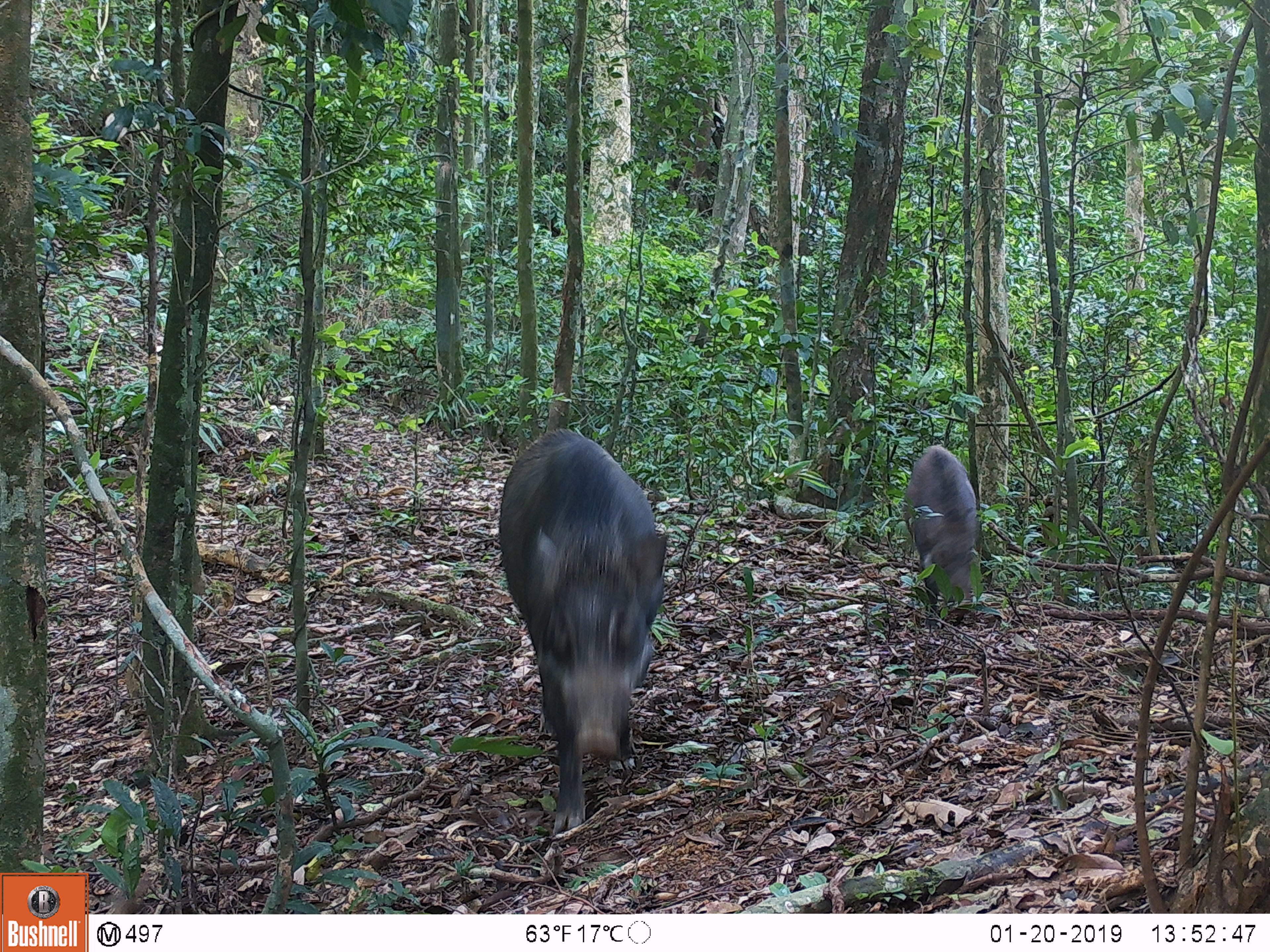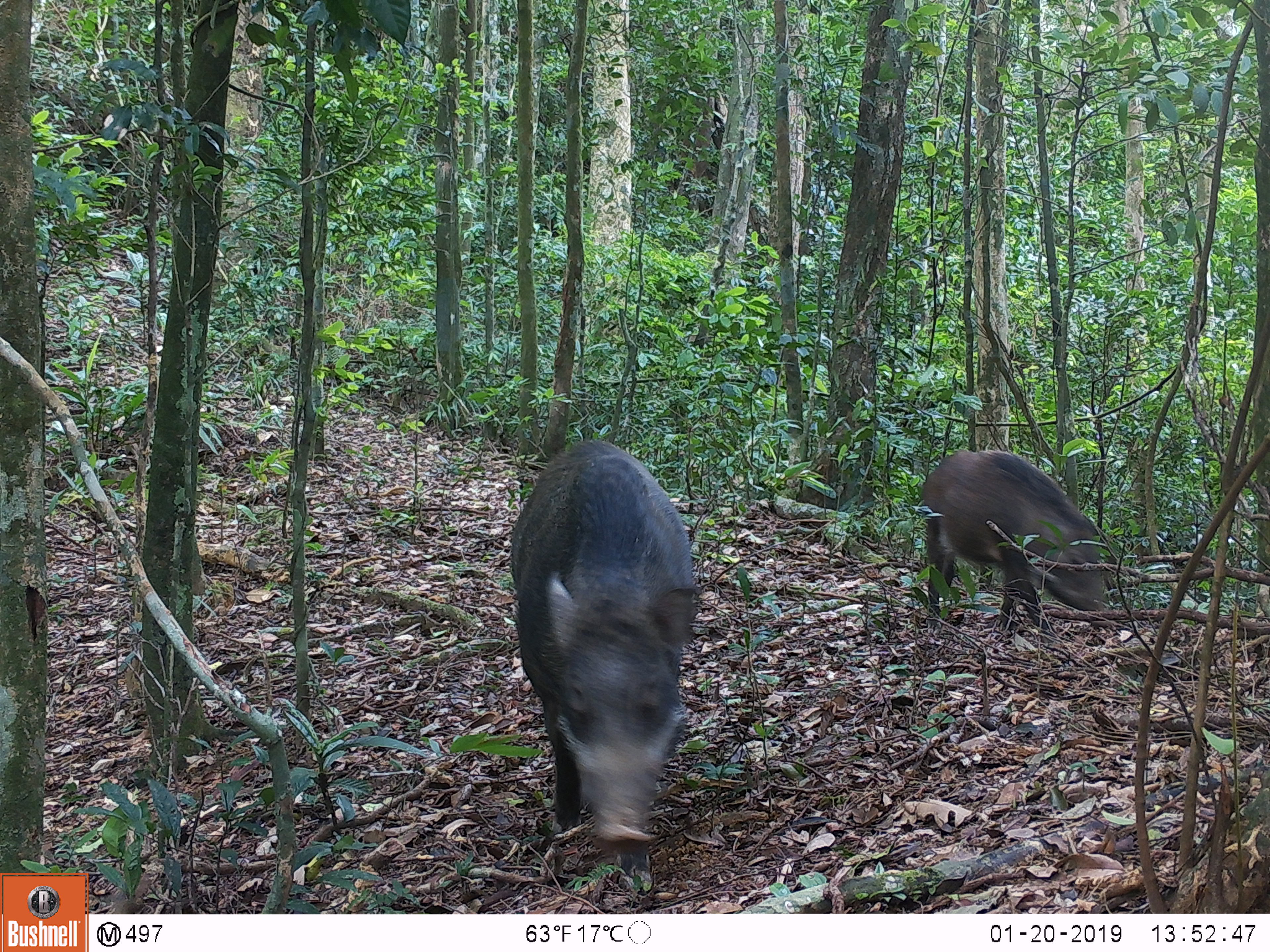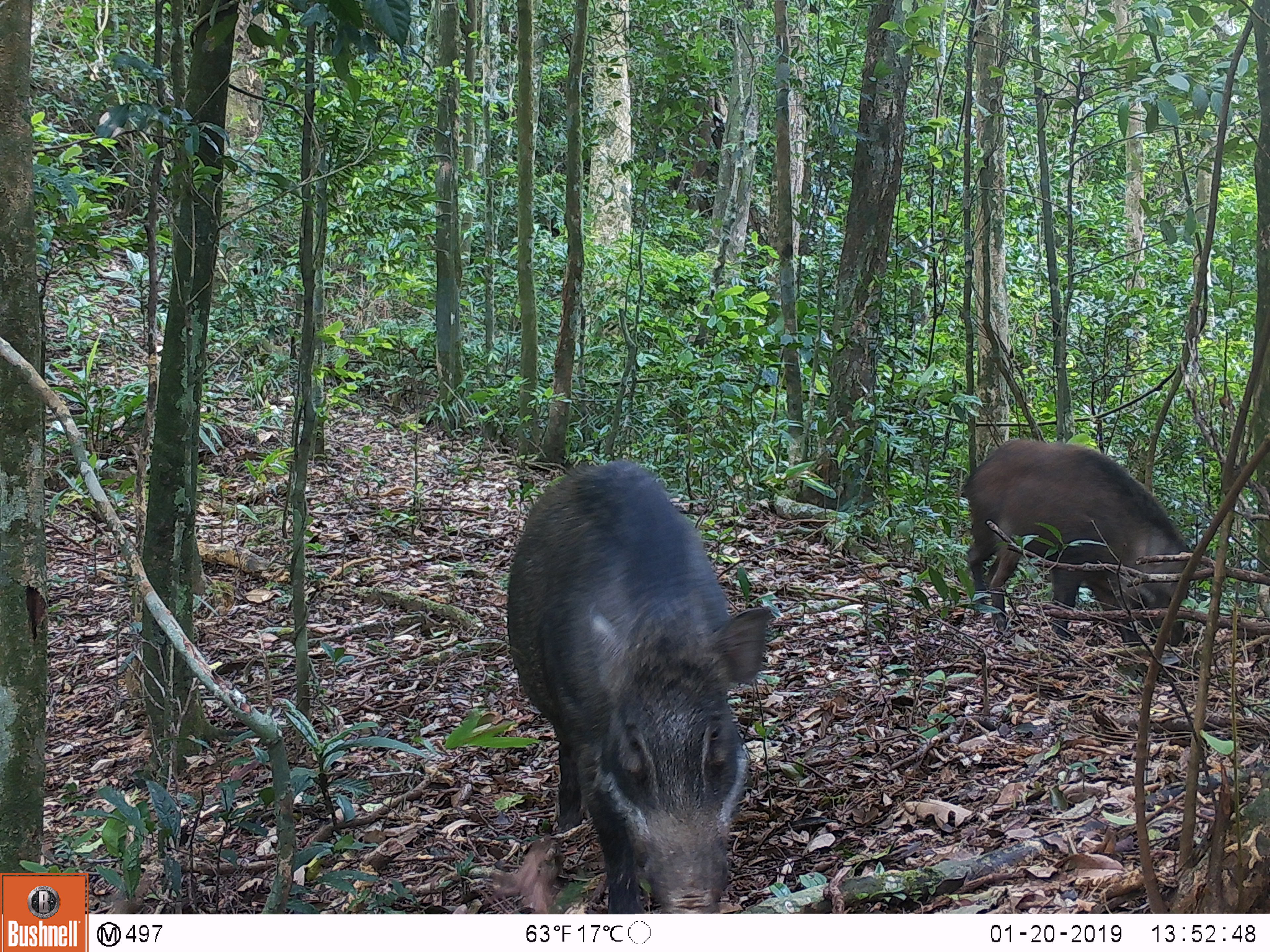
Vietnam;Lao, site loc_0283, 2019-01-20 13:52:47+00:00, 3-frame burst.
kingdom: Animalia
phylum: Chordata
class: Mammalia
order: Artiodactyla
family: Suidae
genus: Sus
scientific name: Sus scrofa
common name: eurasian wild pig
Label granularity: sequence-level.